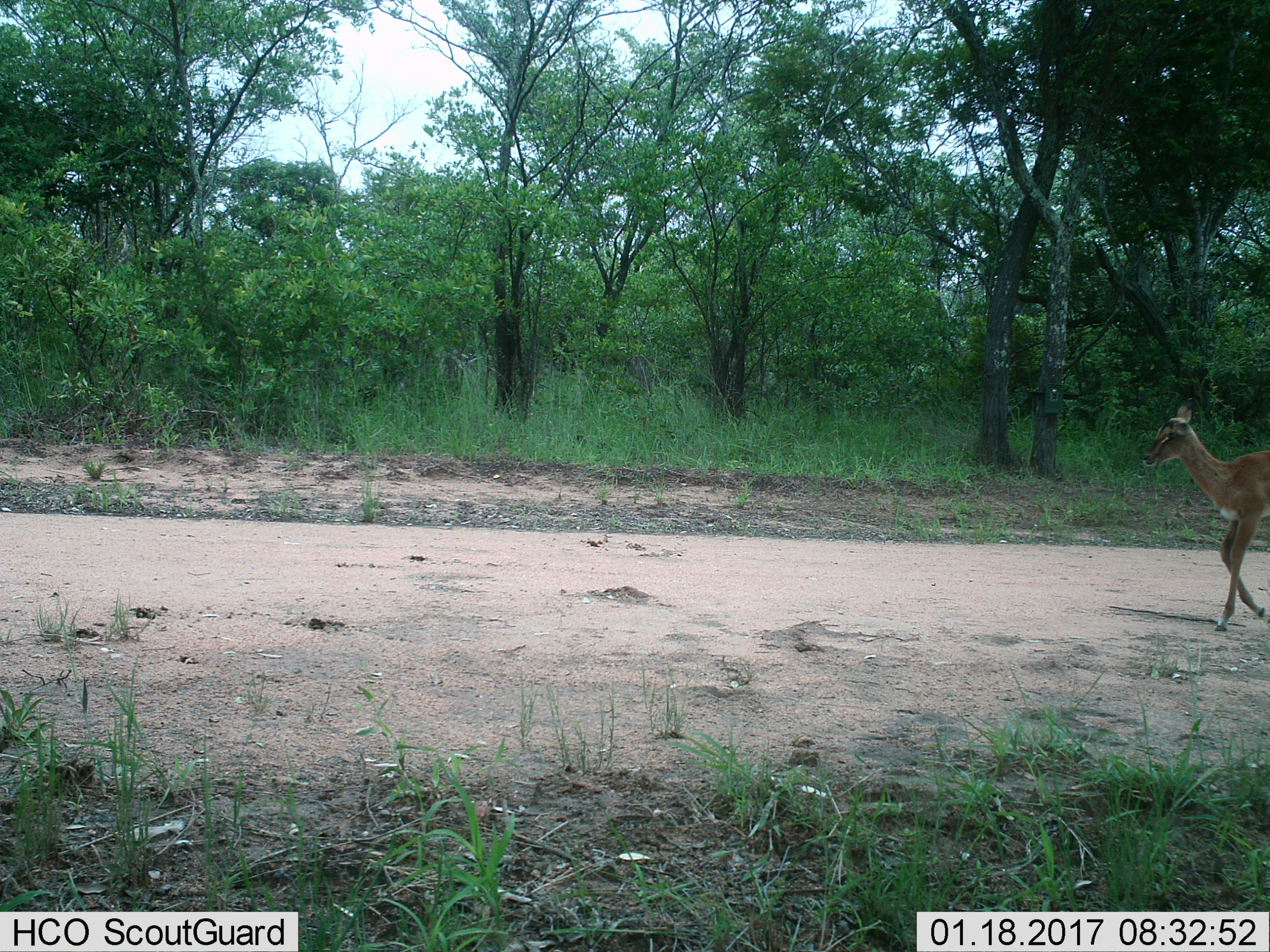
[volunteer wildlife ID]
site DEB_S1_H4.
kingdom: Animalia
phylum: Chordata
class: Mammalia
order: Artiodactyla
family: Bovidae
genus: Aepyceros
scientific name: Aepyceros melampus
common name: impala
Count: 1.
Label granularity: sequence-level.